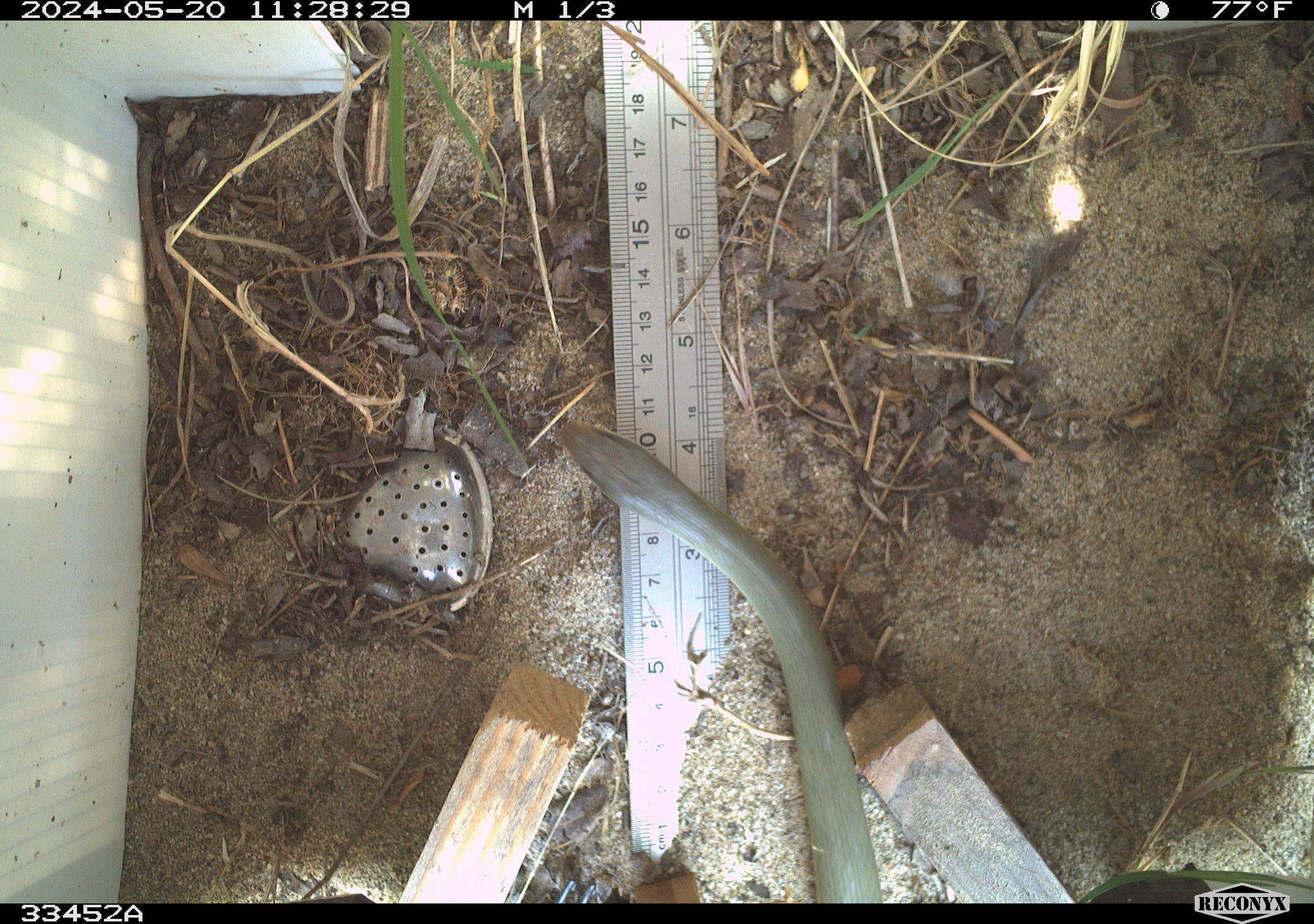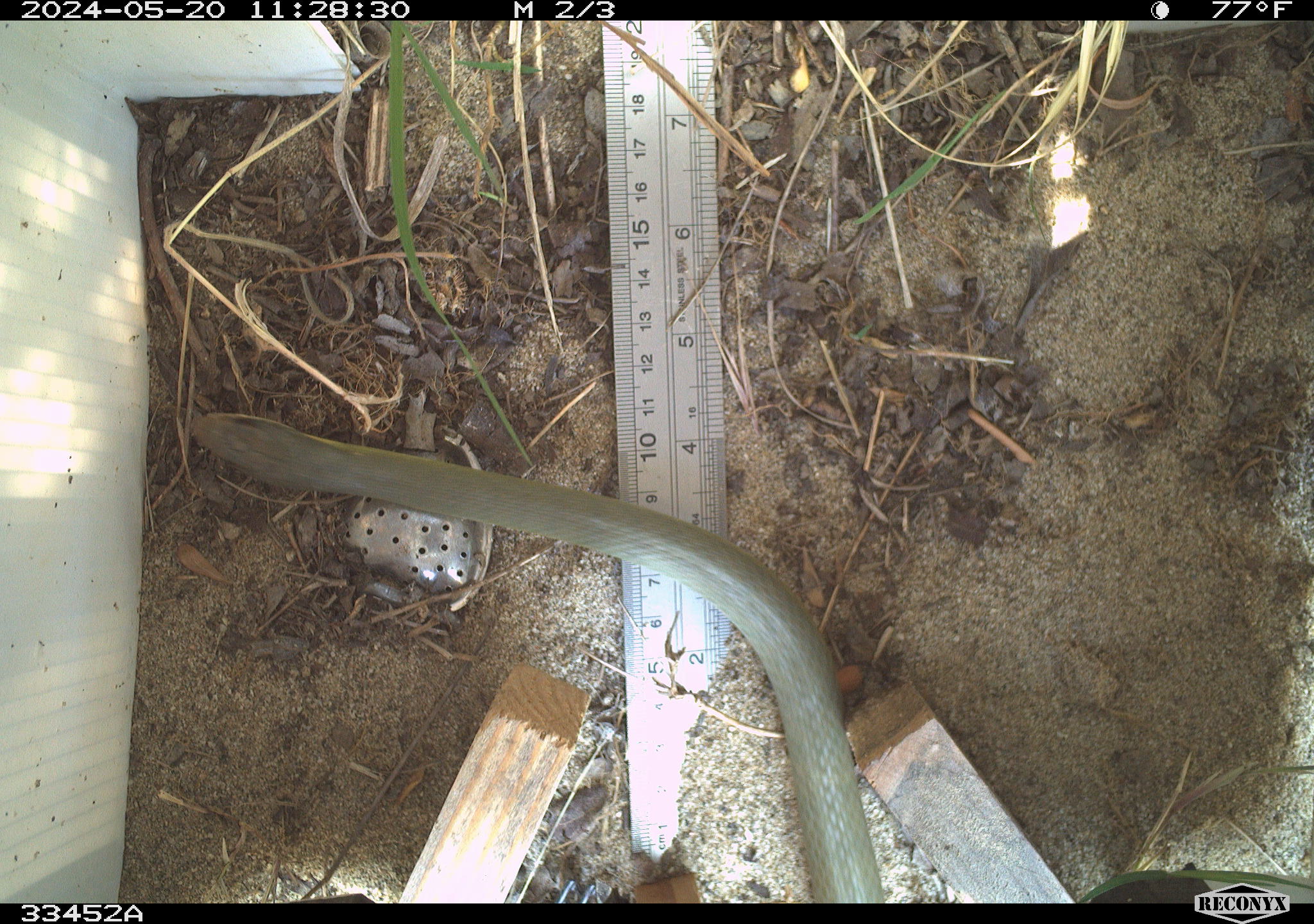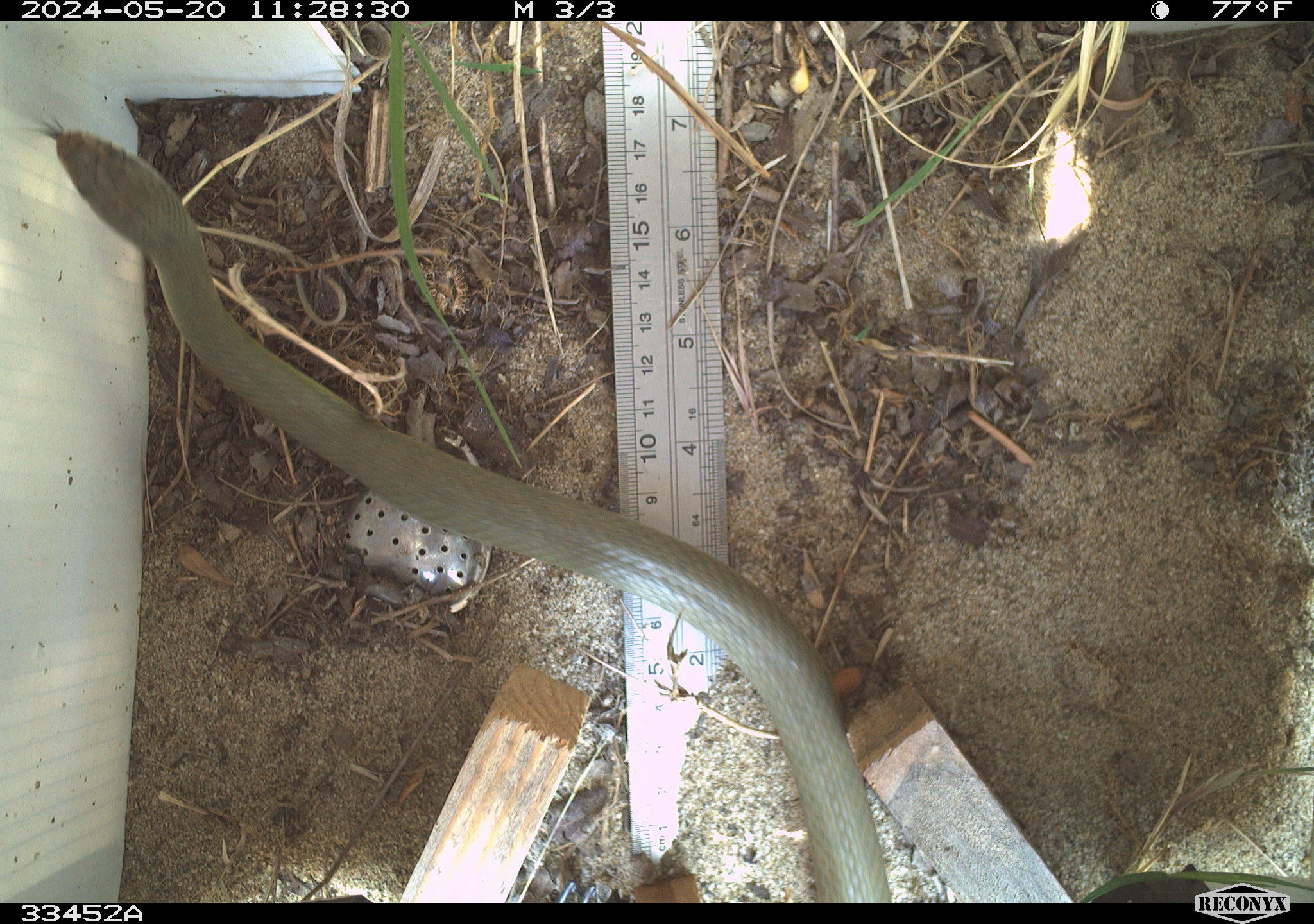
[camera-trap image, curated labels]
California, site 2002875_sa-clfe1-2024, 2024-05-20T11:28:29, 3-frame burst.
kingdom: Animalia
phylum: Chordata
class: Reptilia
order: Squamata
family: Colubridae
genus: Coluber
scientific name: Coluber constrictor mormon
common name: western yellow-bellied racer